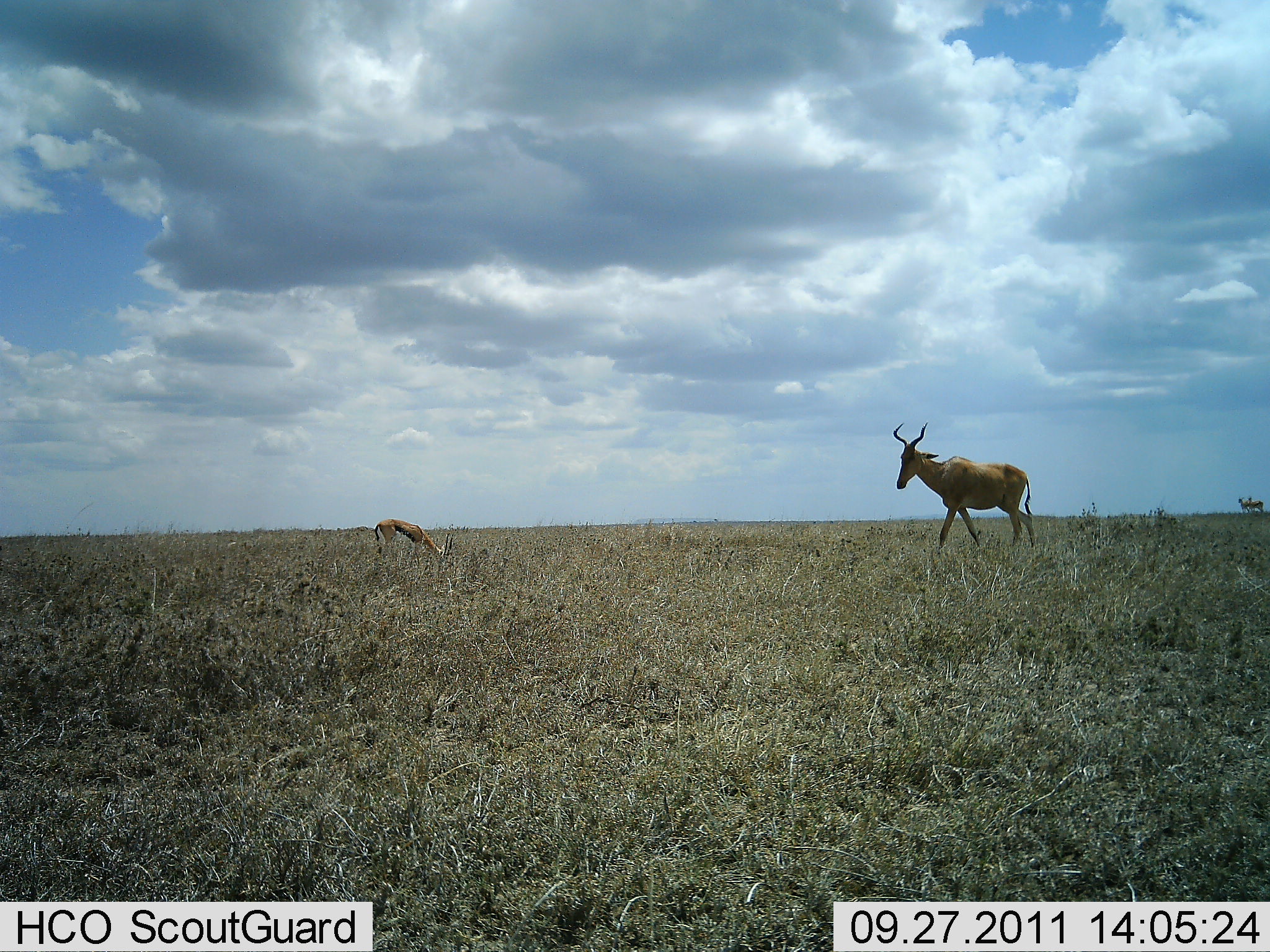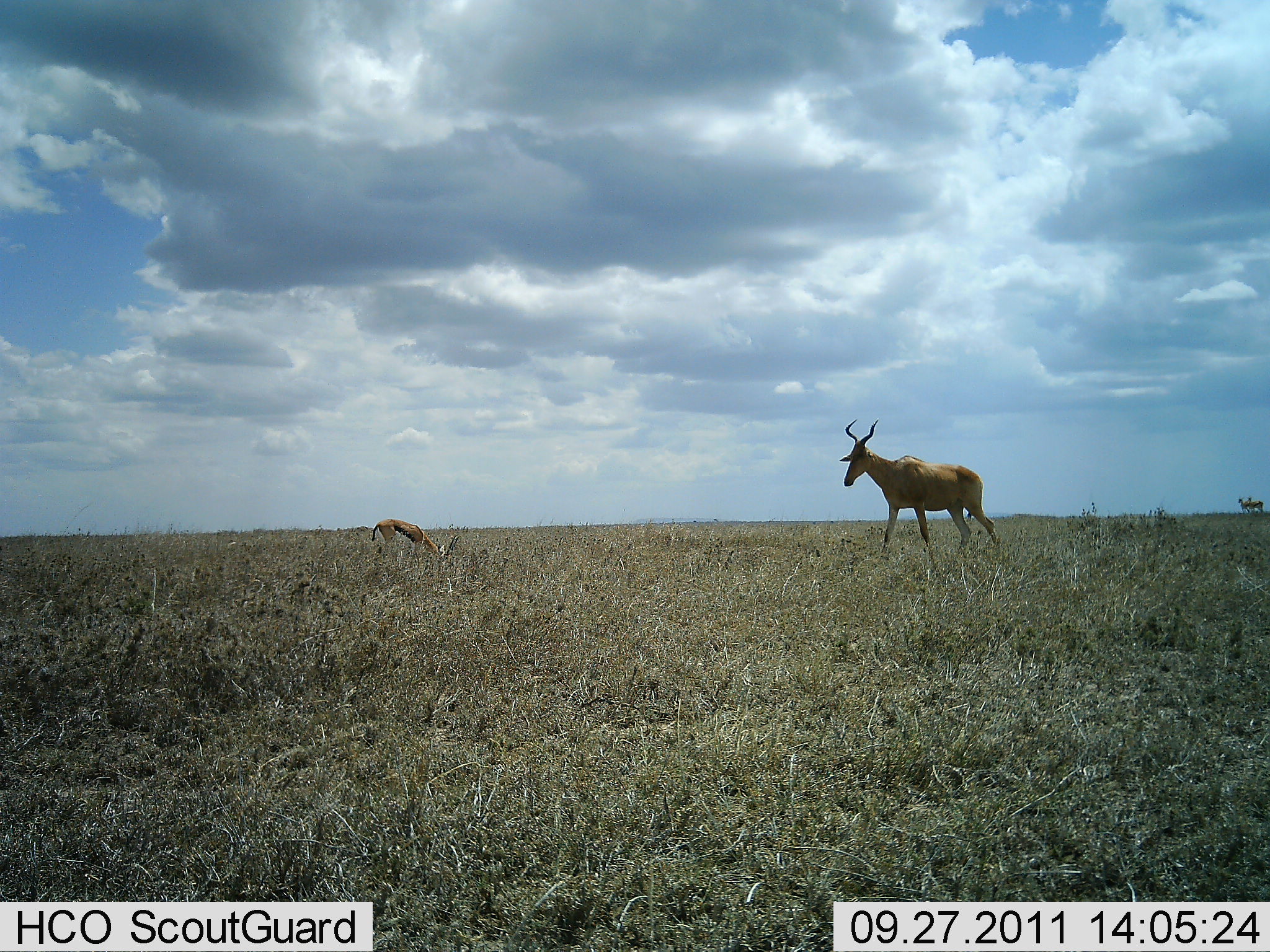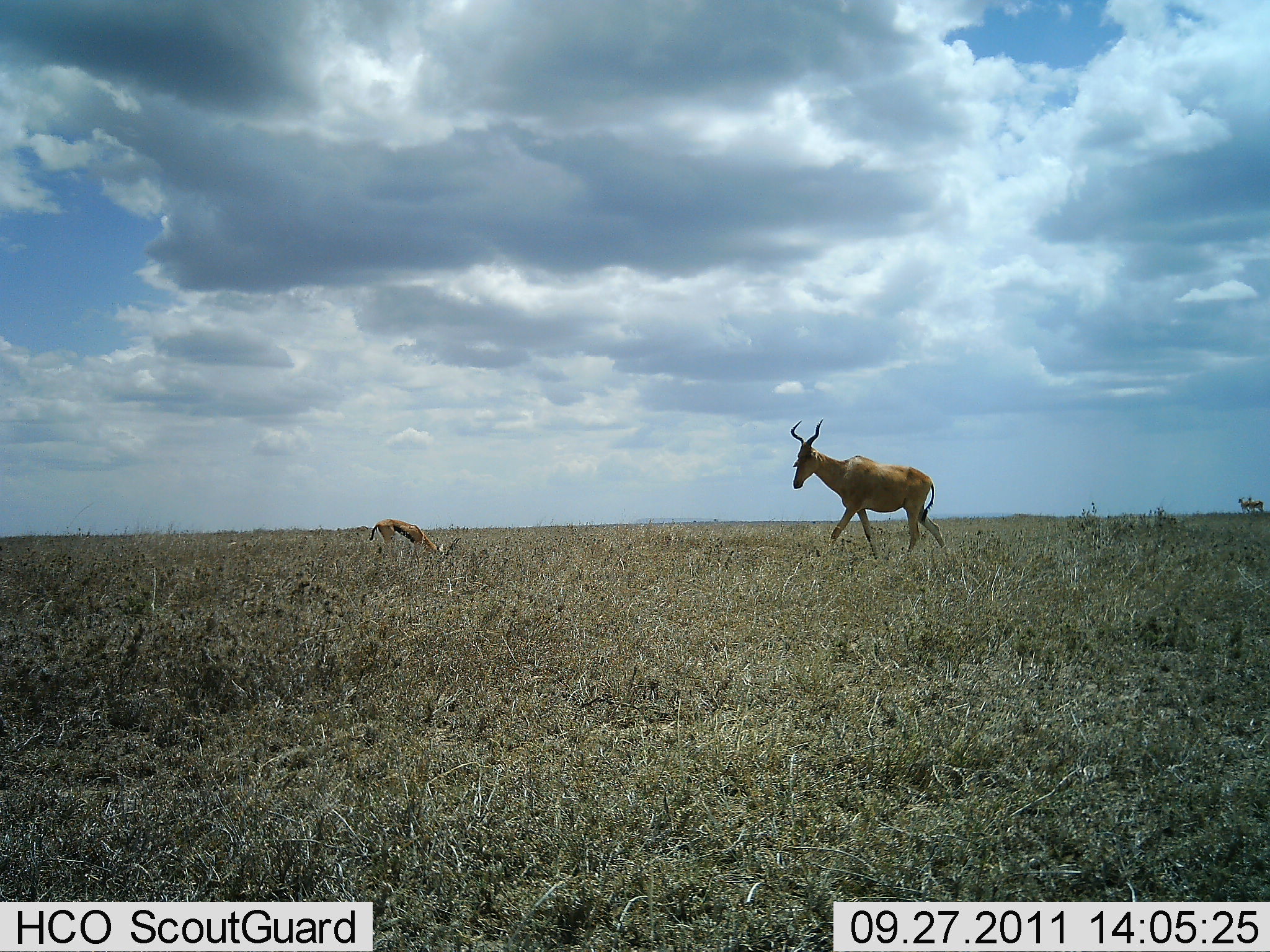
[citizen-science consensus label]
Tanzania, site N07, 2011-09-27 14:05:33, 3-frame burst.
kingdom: Animalia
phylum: Chordata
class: Mammalia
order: Artiodactyla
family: Bovidae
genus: Eudorcas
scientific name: Eudorcas thomsonii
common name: thomson's gazelle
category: gazellethomsons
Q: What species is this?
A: Gazellethomsons (thomson's gazelle) (Eudorcas thomsonii).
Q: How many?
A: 1.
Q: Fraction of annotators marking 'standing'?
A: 33%.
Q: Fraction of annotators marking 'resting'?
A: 0%.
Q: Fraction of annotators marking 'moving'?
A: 0%.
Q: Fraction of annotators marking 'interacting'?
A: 0%.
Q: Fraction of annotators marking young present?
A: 0%.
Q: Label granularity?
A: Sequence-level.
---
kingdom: Animalia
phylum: Chordata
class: Mammalia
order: Artiodactyla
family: Bovidae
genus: Alcelaphus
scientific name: Alcelaphus buselaphus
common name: hartebeest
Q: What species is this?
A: Hartebeest (Alcelaphus buselaphus).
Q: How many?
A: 1.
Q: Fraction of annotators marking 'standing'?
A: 7%.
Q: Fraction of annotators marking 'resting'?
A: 0%.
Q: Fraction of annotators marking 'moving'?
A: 100%.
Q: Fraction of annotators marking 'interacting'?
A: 0%.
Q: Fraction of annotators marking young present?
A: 0%.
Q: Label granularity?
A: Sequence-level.